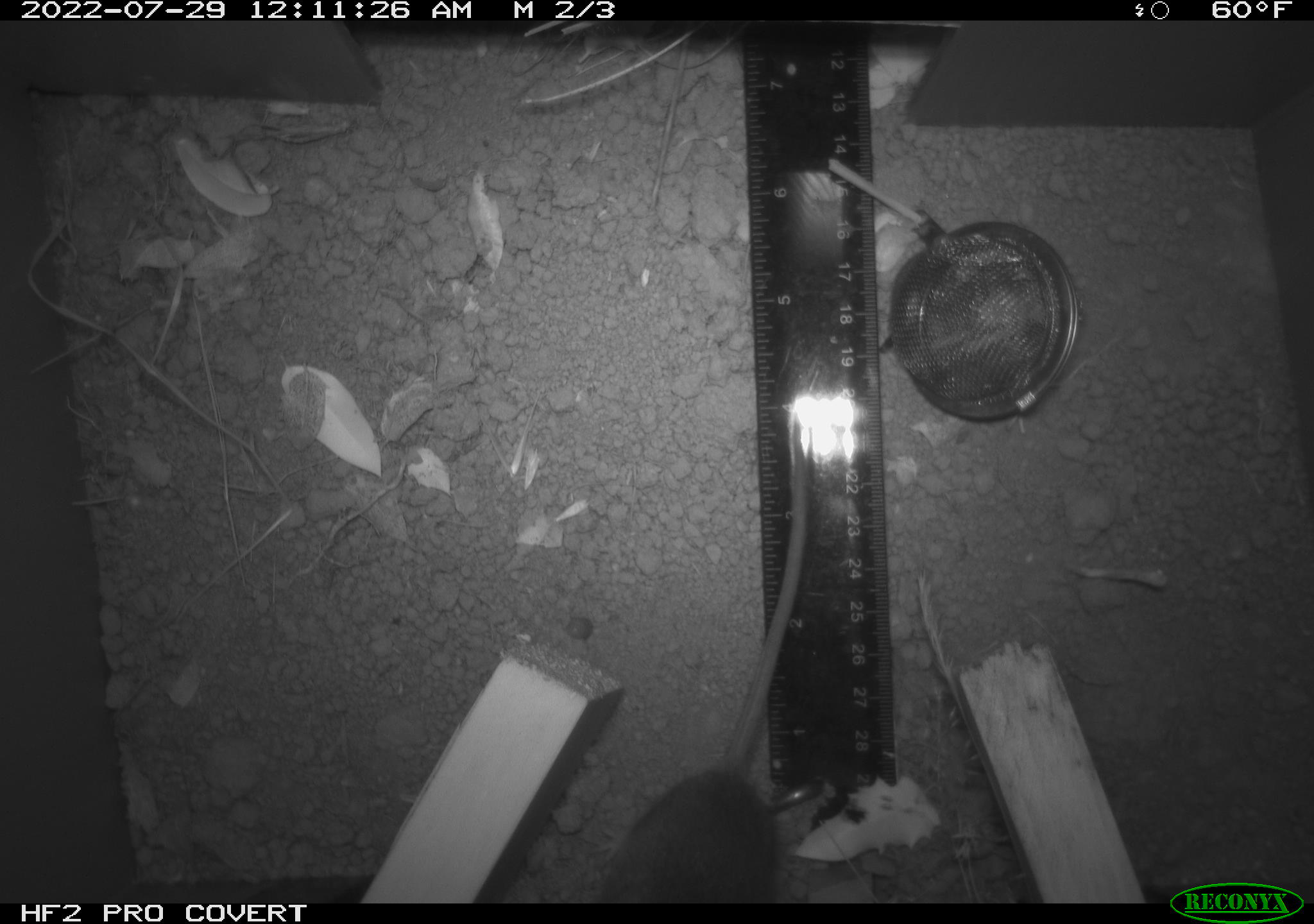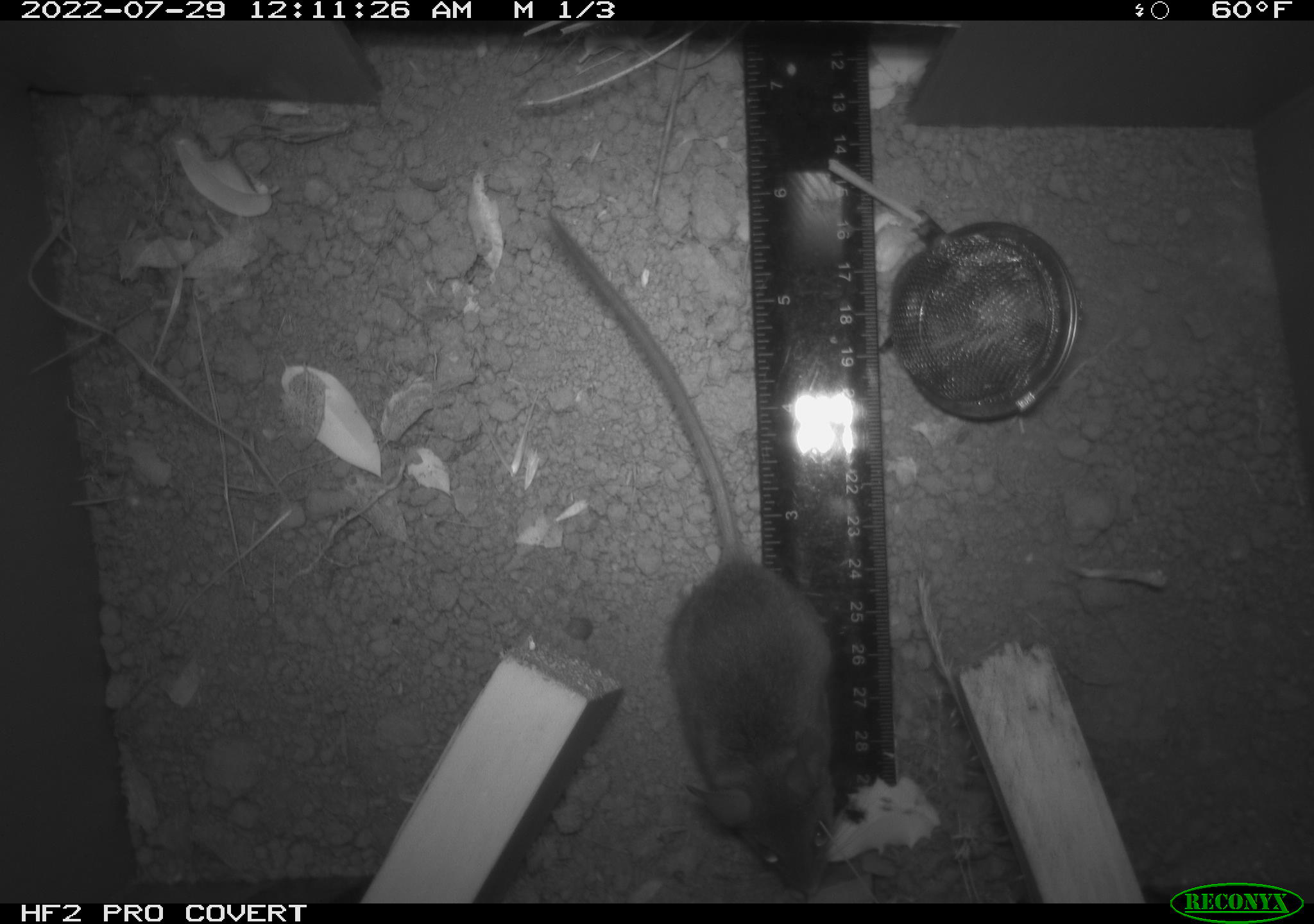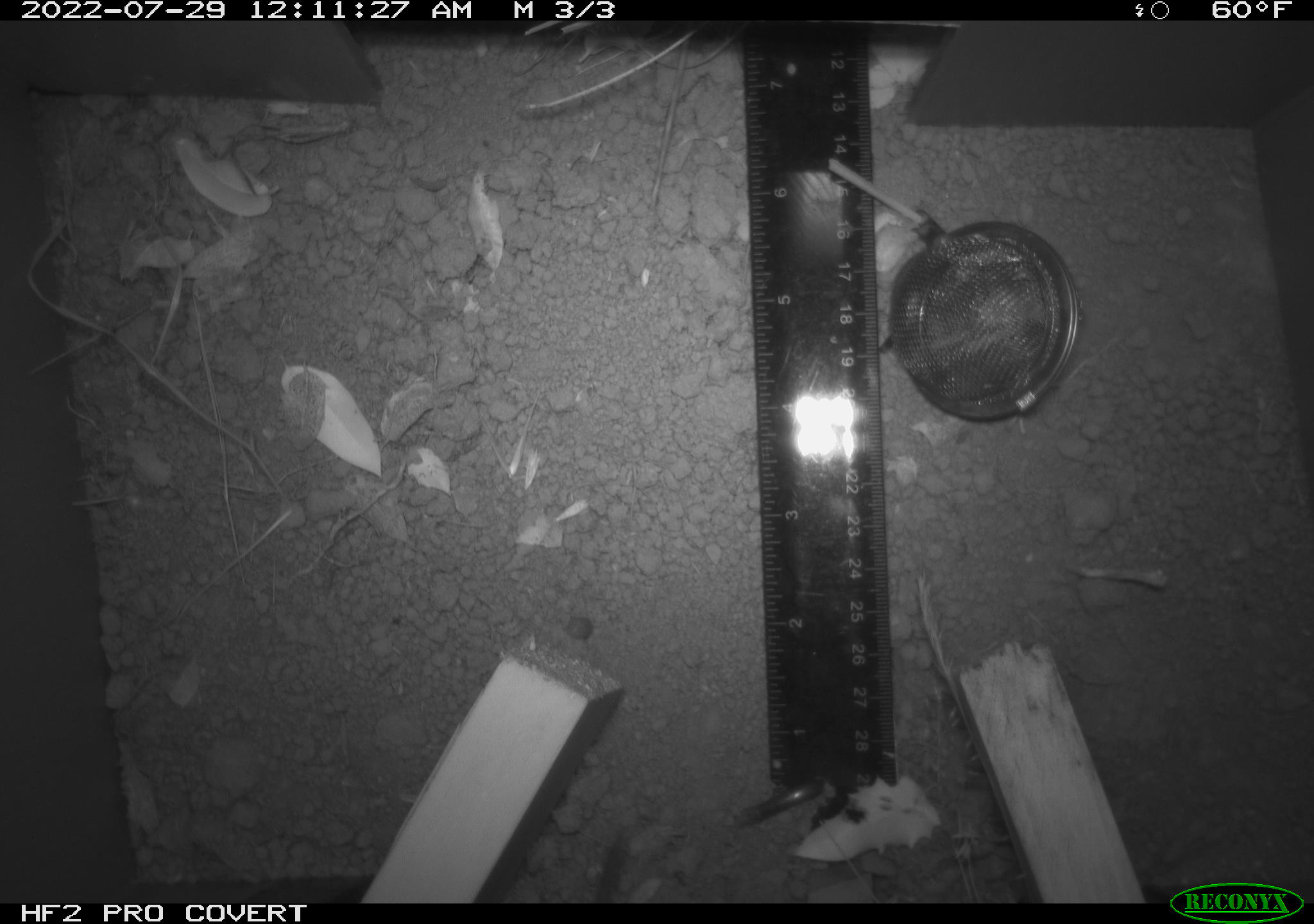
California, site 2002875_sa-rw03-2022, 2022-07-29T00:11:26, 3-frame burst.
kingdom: Animalia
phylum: Chordata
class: Mammalia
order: Rodentia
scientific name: Rodentia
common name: mouse species